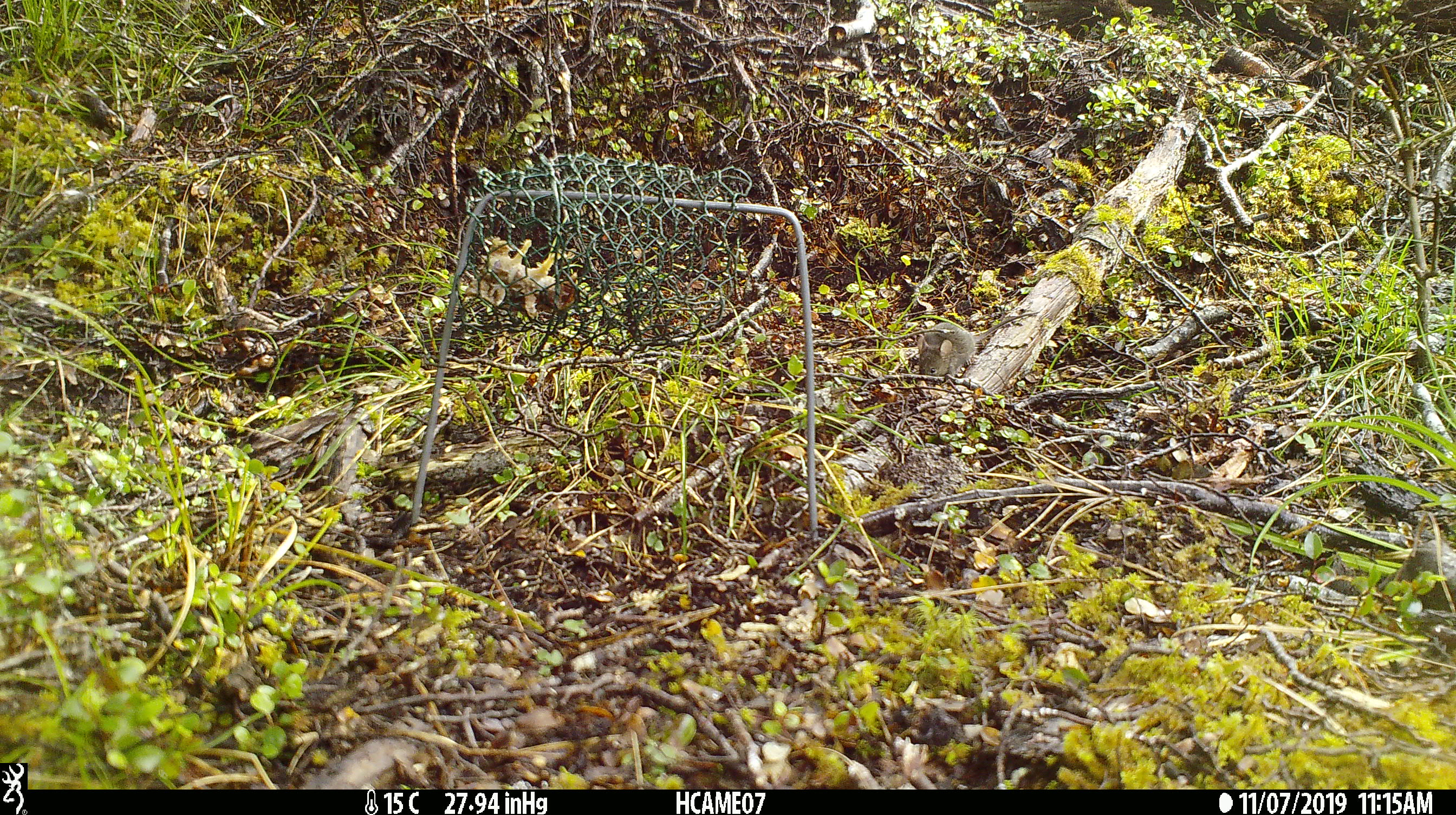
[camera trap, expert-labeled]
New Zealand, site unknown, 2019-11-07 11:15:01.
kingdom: Animalia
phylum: Chordata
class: Mammalia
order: Rodentia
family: Muridae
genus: Mus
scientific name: Mus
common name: mouse